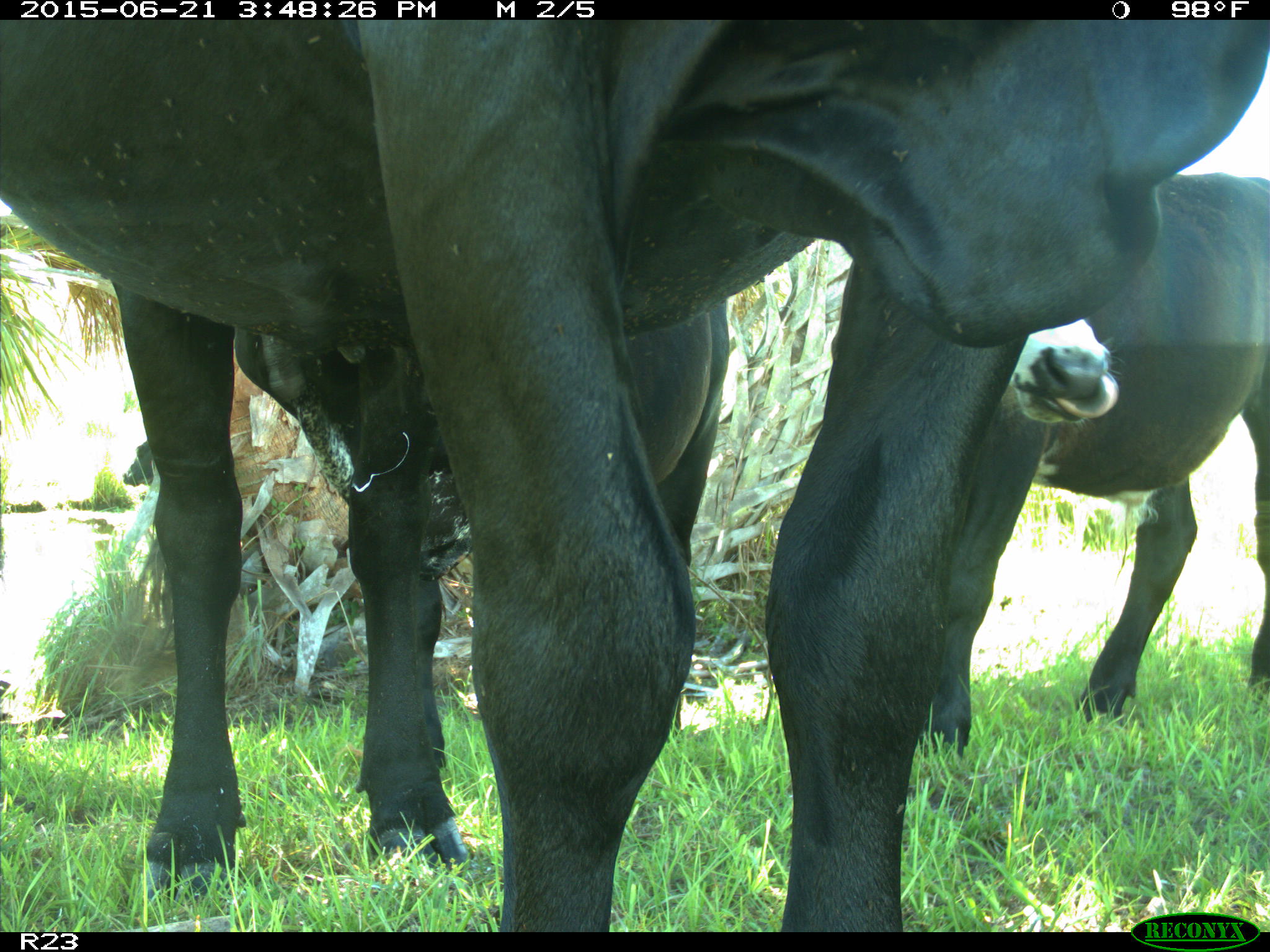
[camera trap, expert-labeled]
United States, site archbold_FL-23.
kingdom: Animalia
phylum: Chordata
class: Mammalia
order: Artiodactyla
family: Bovidae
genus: Bos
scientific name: Bos taurus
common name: domestic cow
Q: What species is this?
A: Bos taurus (domestic cow).